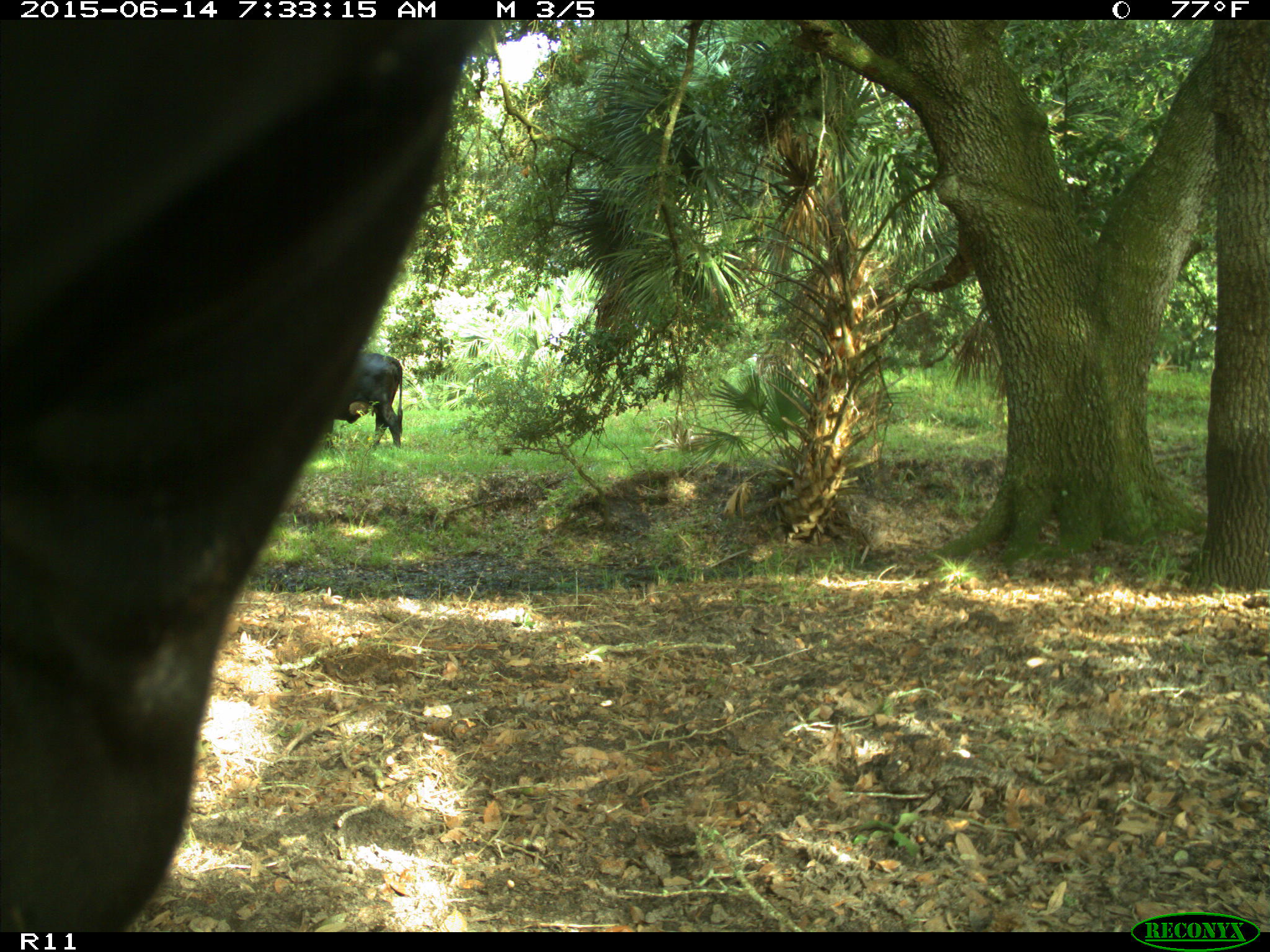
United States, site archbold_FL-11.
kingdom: Animalia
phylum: Chordata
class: Mammalia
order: Artiodactyla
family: Bovidae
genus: Bos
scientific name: Bos taurus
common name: domestic cow